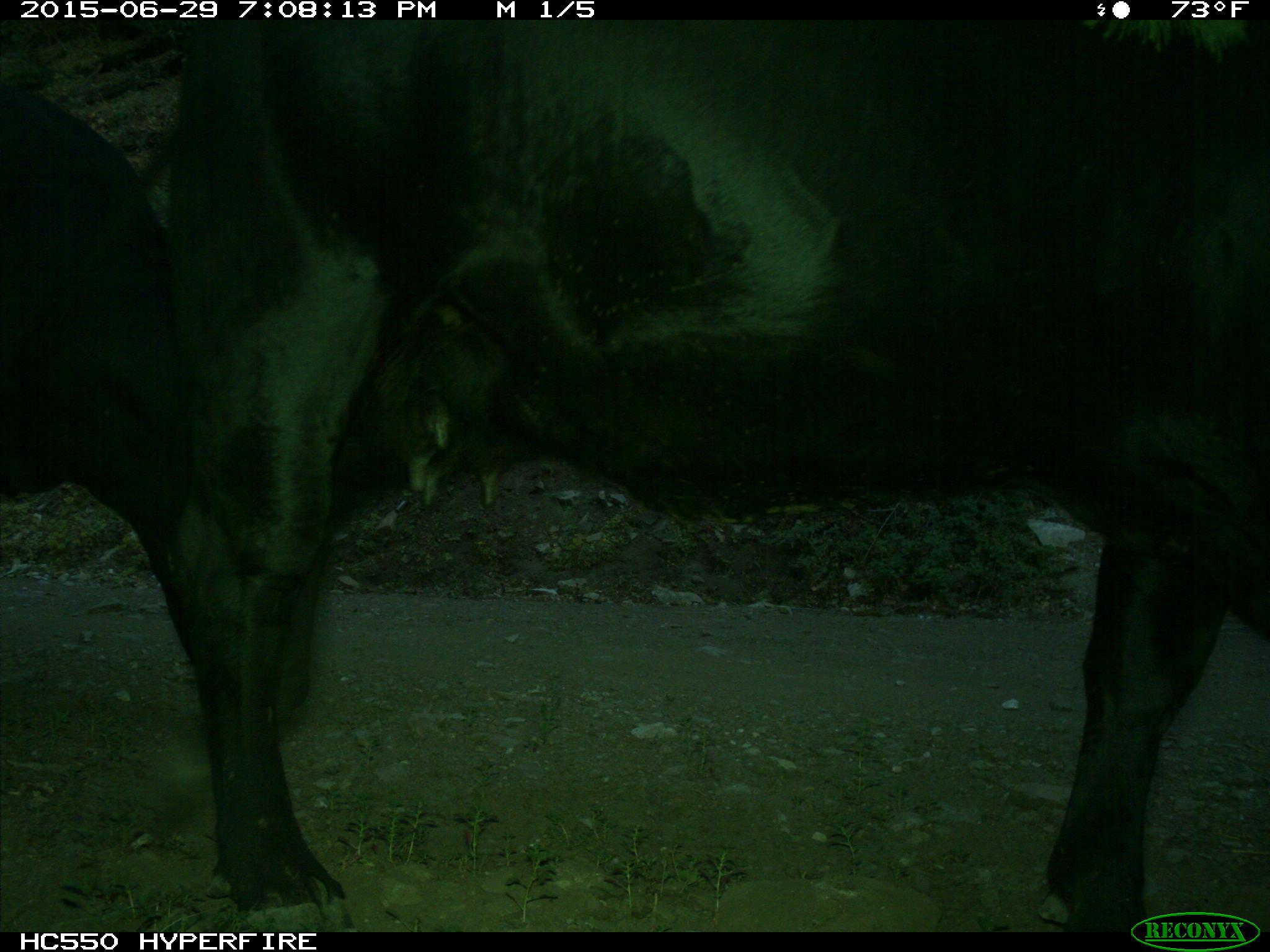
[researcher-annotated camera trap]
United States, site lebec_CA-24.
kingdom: Animalia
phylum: Chordata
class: Mammalia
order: Artiodactyla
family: Bovidae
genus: Bos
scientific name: Bos taurus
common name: domestic cow